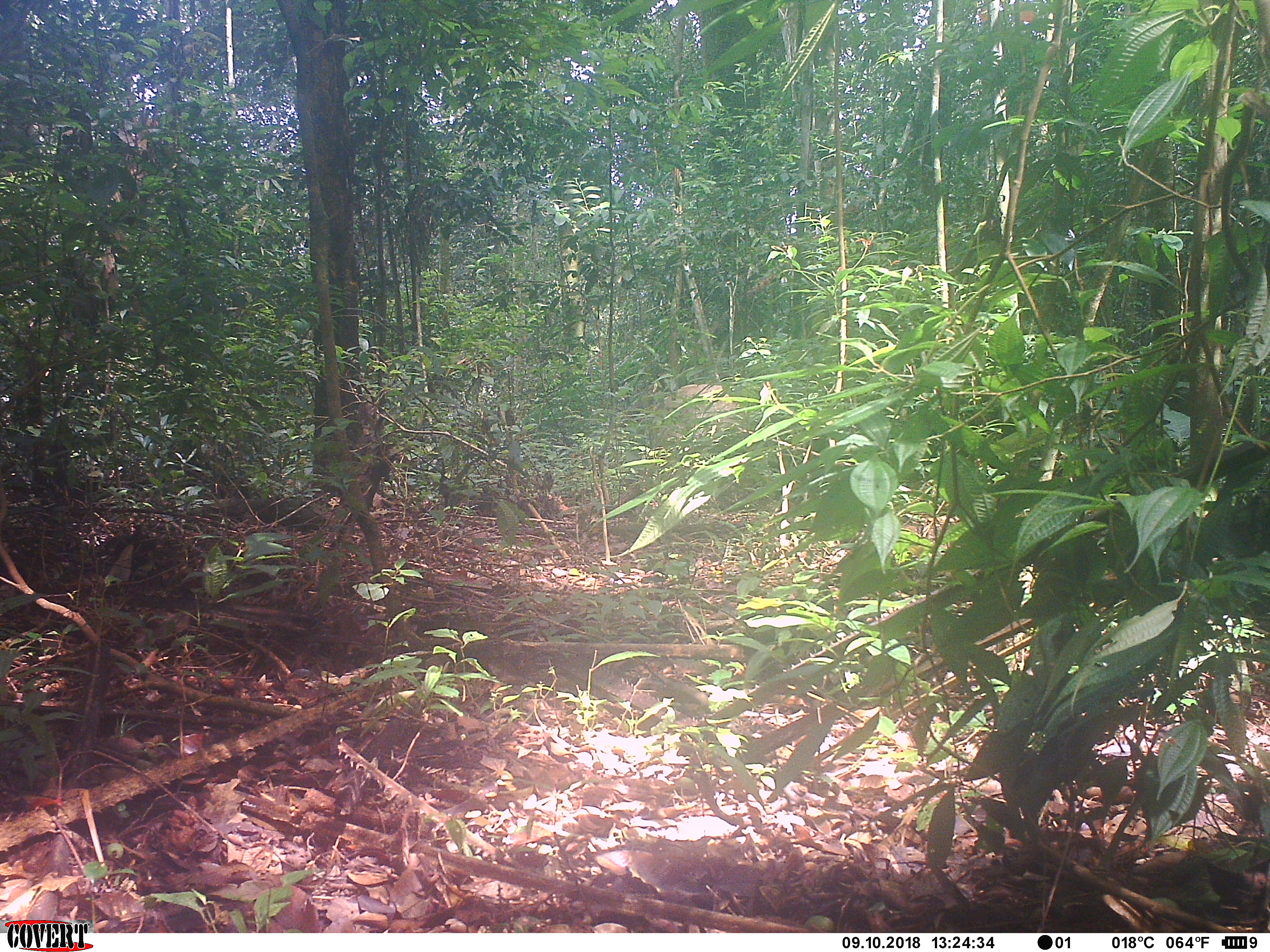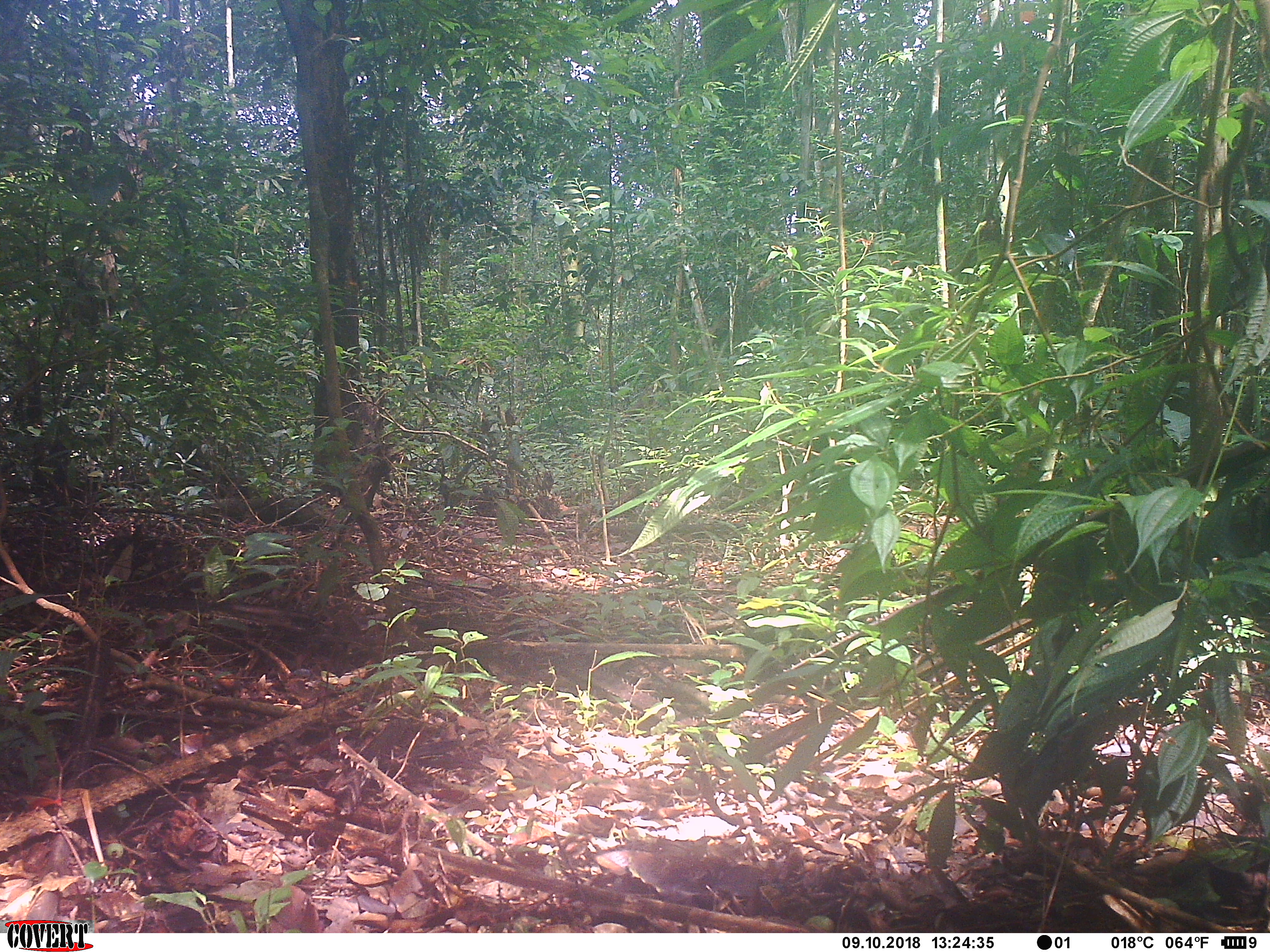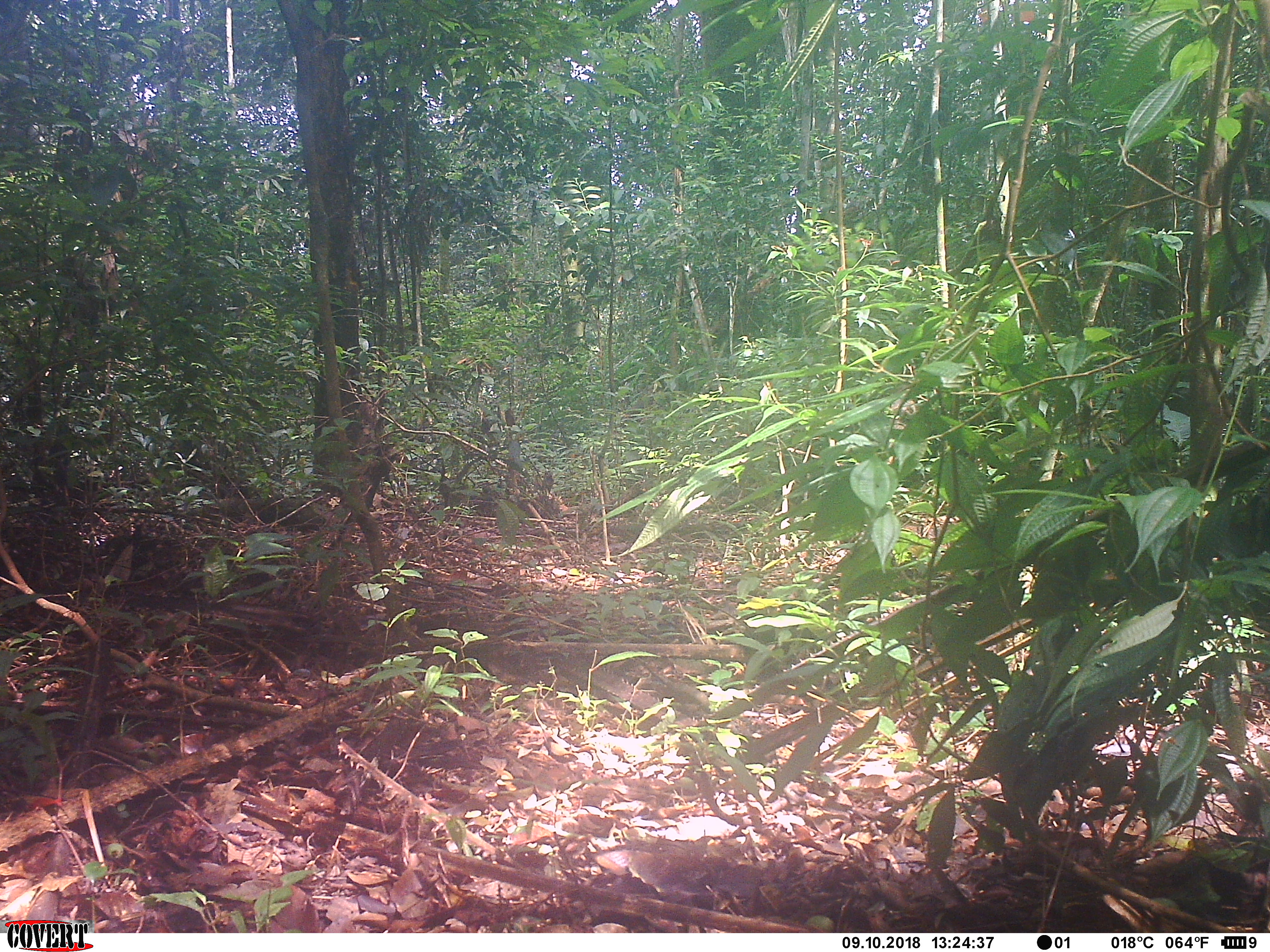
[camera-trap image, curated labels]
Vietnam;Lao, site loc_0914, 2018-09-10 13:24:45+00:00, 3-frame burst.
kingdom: Animalia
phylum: Chordata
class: Mammalia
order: Artiodactyla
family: Suidae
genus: Sus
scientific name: Sus scrofa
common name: eurasian wild pig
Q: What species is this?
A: Eurasian wild pig (Sus scrofa).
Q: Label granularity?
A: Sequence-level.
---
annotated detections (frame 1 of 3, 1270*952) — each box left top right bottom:
eurasian wild pig: 648 383 739 458